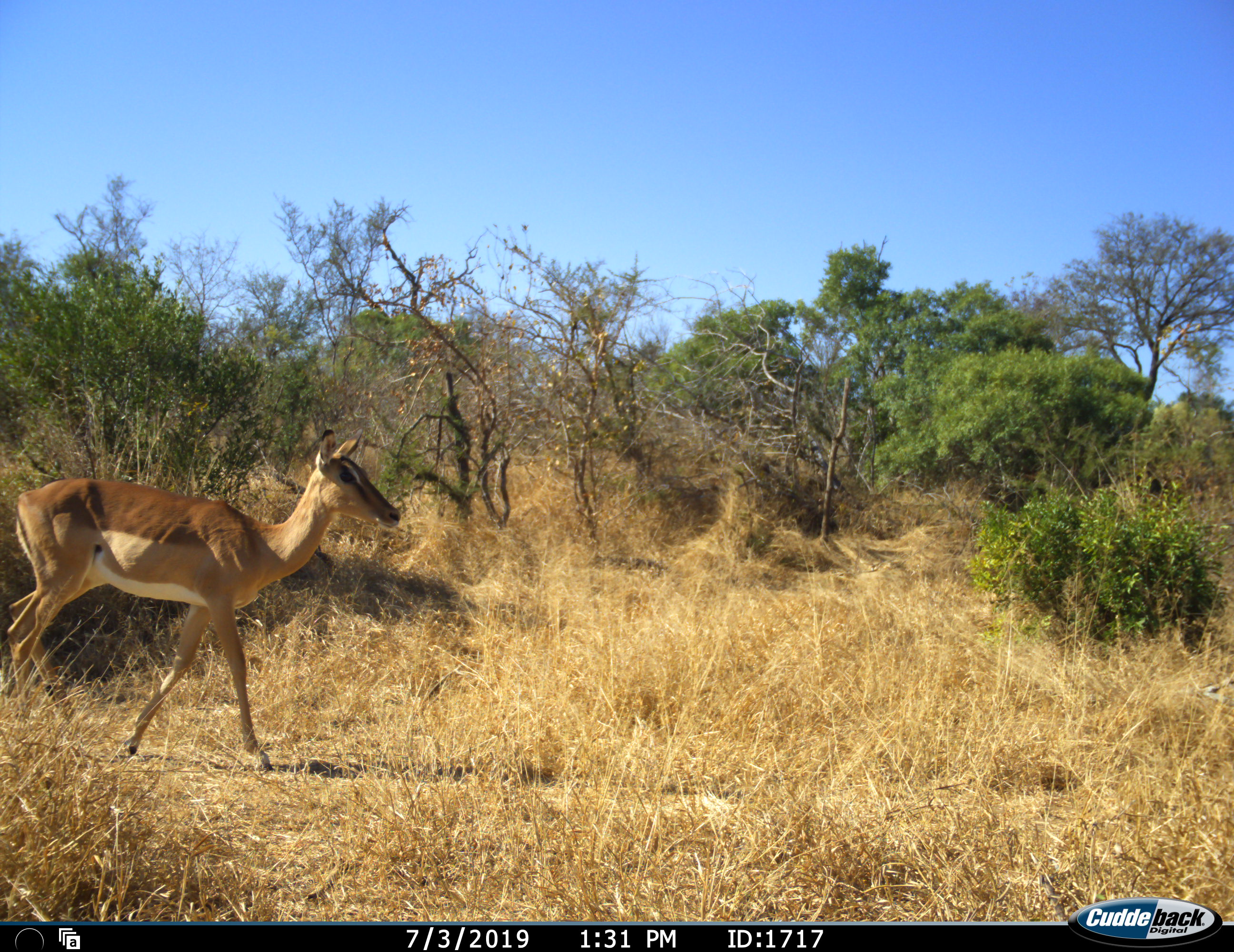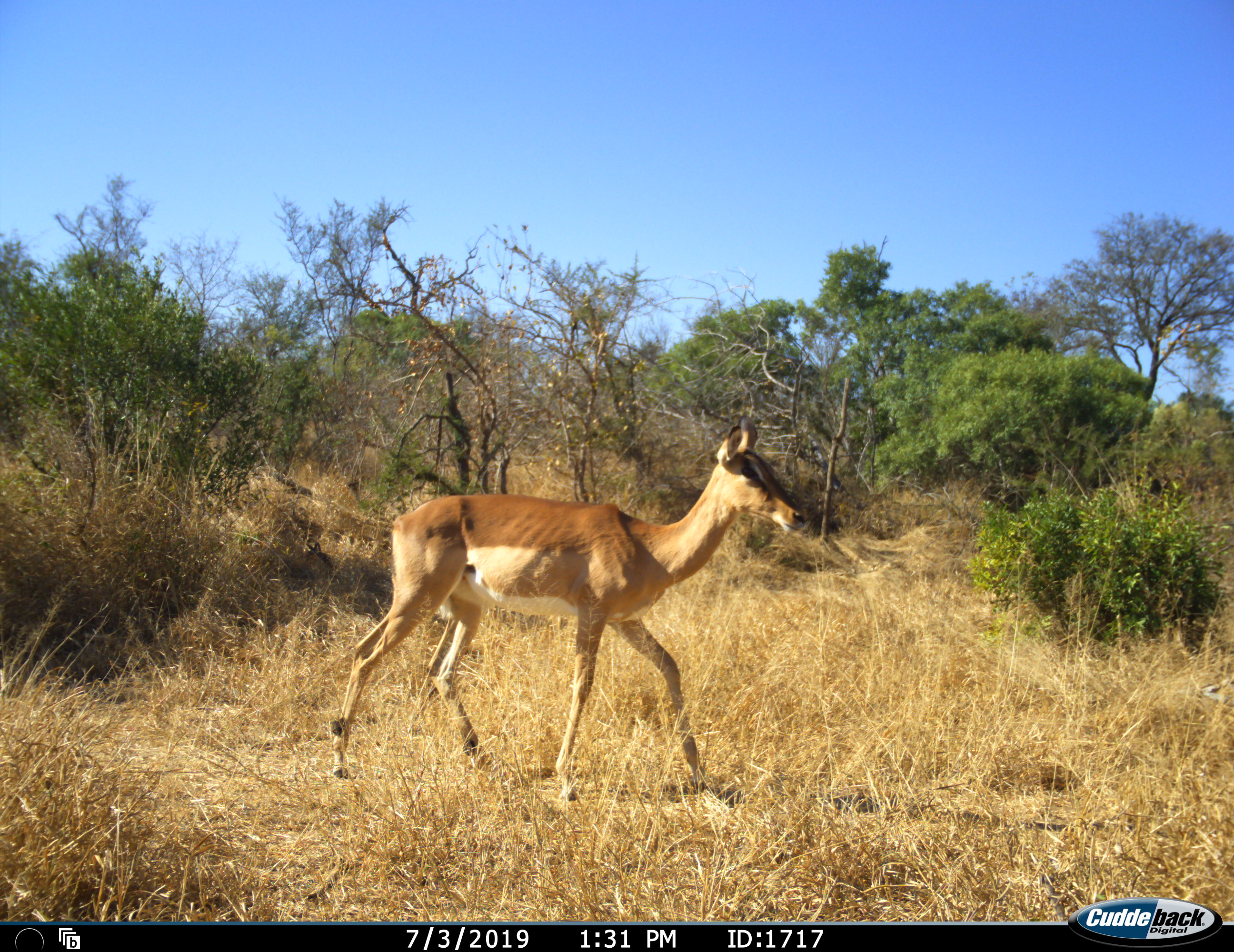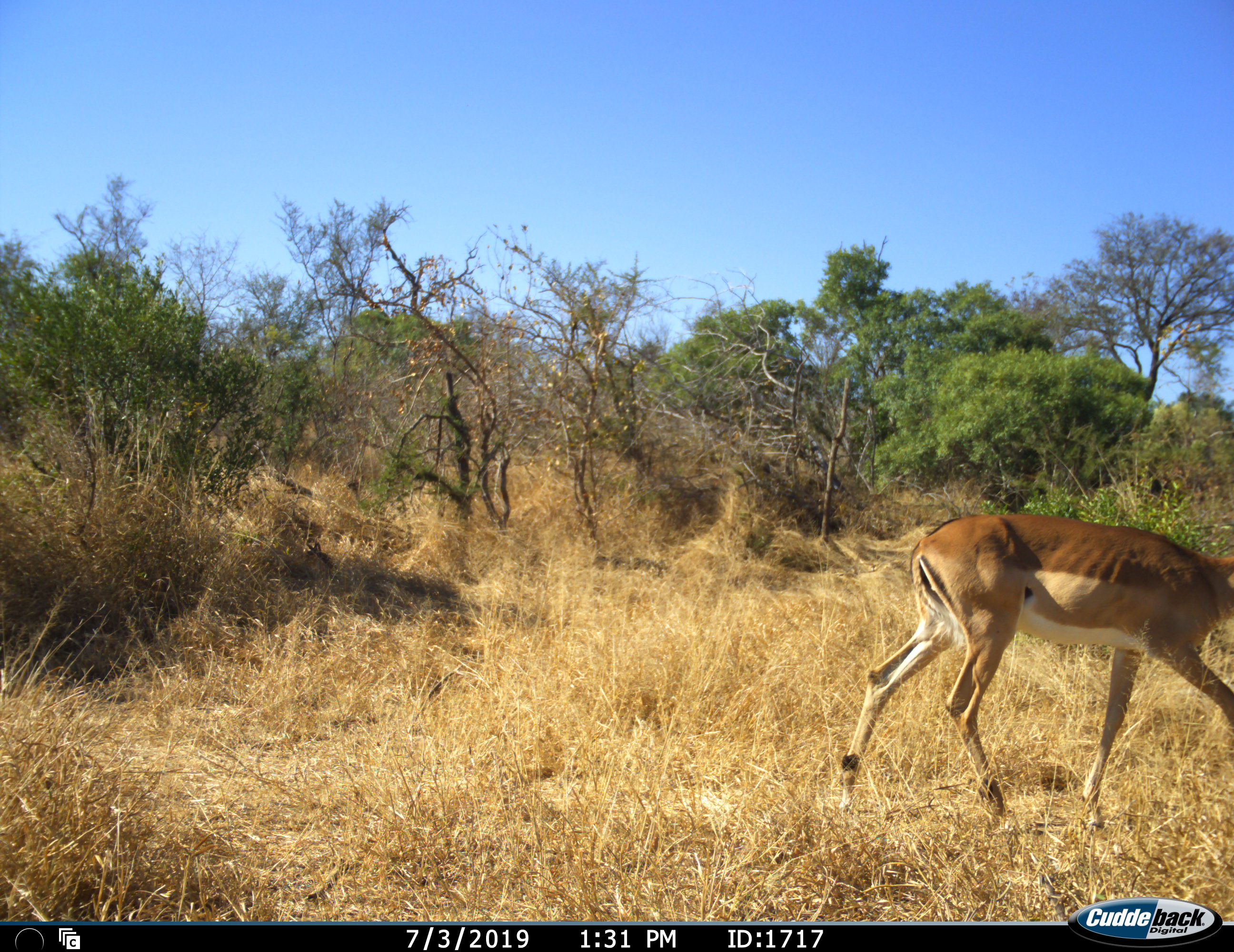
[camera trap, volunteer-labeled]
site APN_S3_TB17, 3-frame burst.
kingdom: Animalia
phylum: Chordata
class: Mammalia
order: Artiodactyla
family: Bovidae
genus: Aepyceros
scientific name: Aepyceros melampus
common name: impala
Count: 1.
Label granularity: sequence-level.